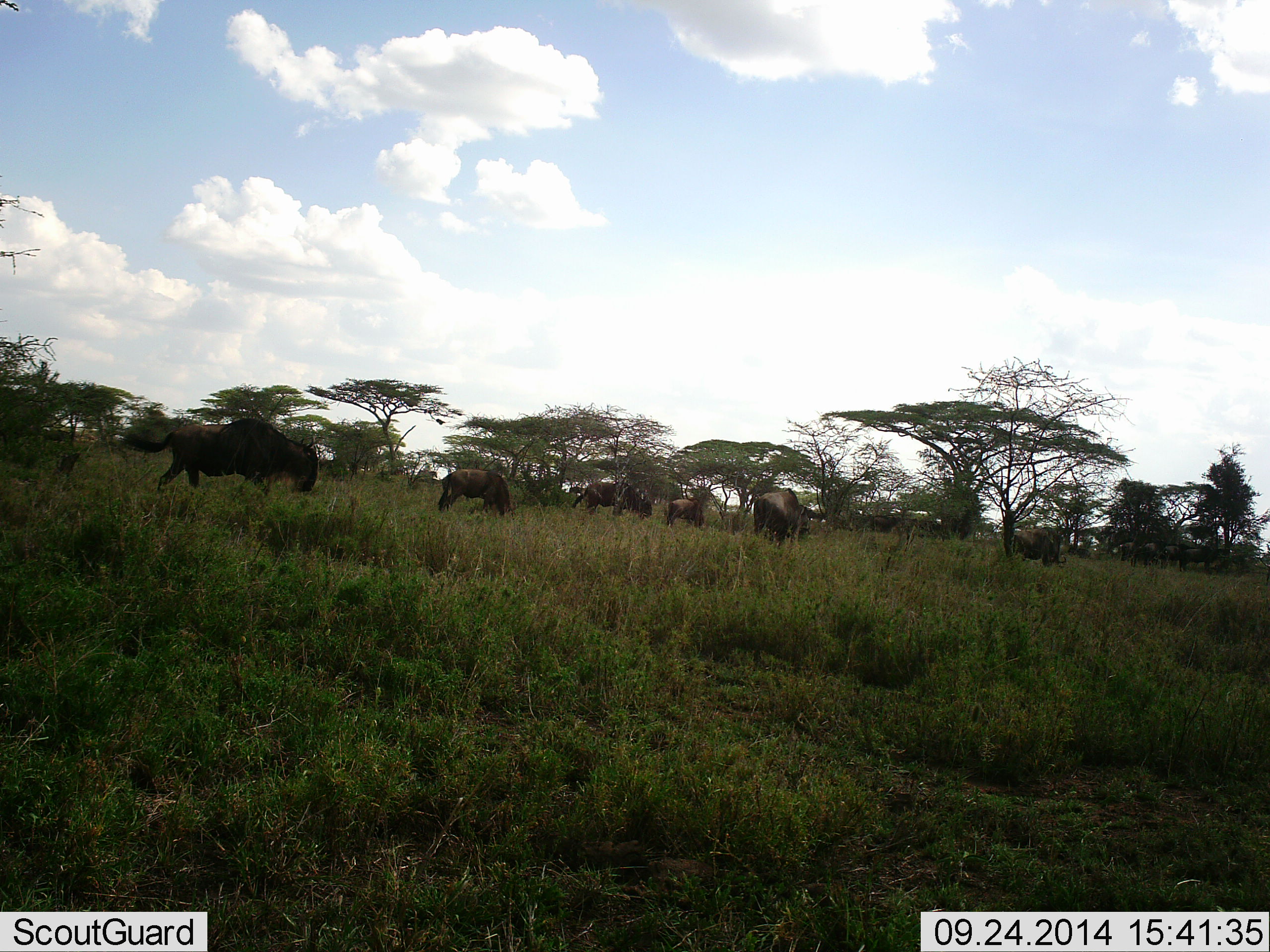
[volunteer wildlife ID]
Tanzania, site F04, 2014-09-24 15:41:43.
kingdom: Animalia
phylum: Chordata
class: Mammalia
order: Artiodactyla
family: Bovidae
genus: Connochaetes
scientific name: Connochaetes taurinus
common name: blue wildebeest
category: wildebeest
Wildebeest (blue wildebeest) (Connochaetes taurinus), count 7. Behavior (volunteer vote fractions): standing 30%, resting 0%, moving 30%, interacting 0%. Young present (vote fraction): 0%. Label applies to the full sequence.